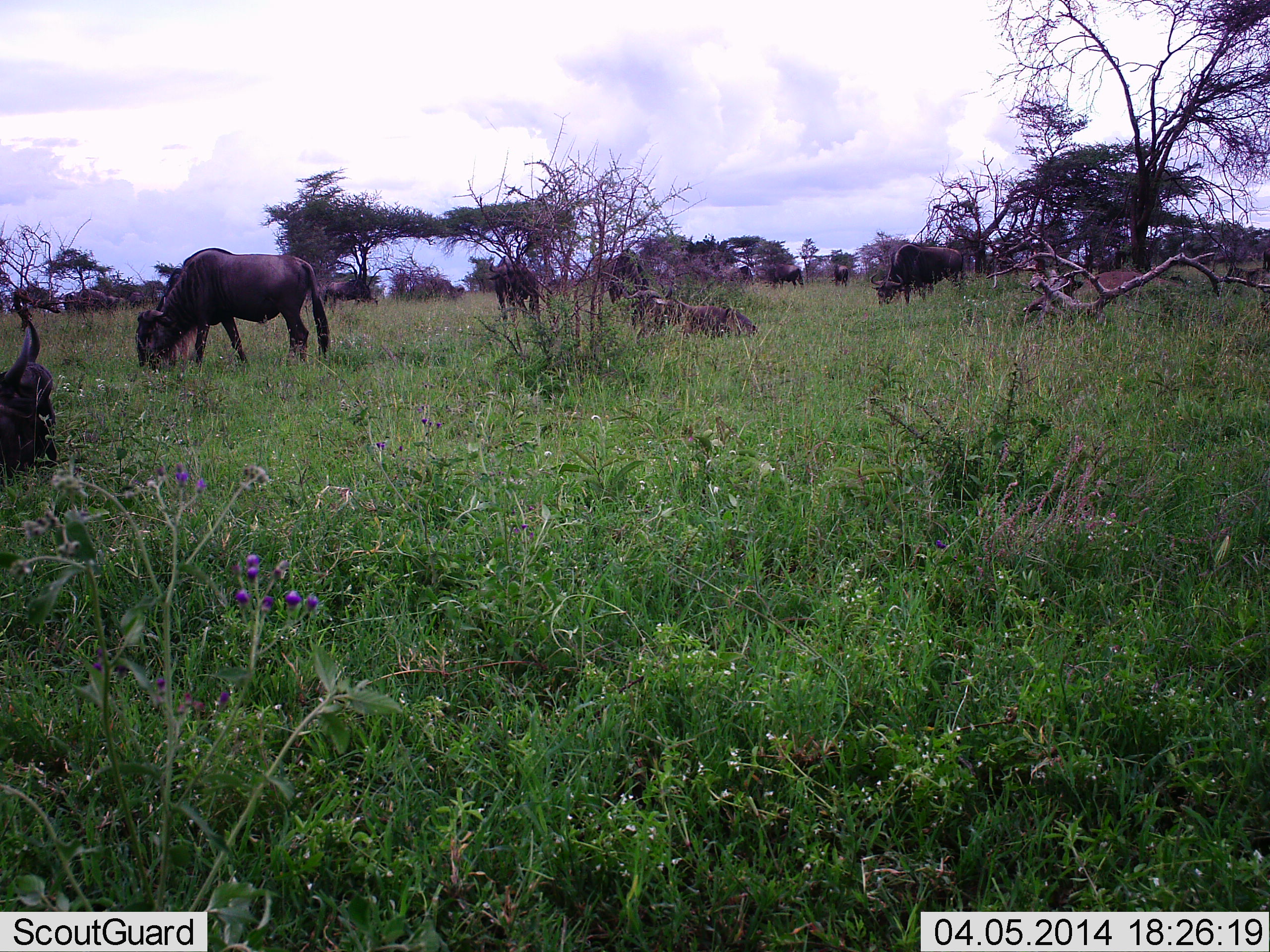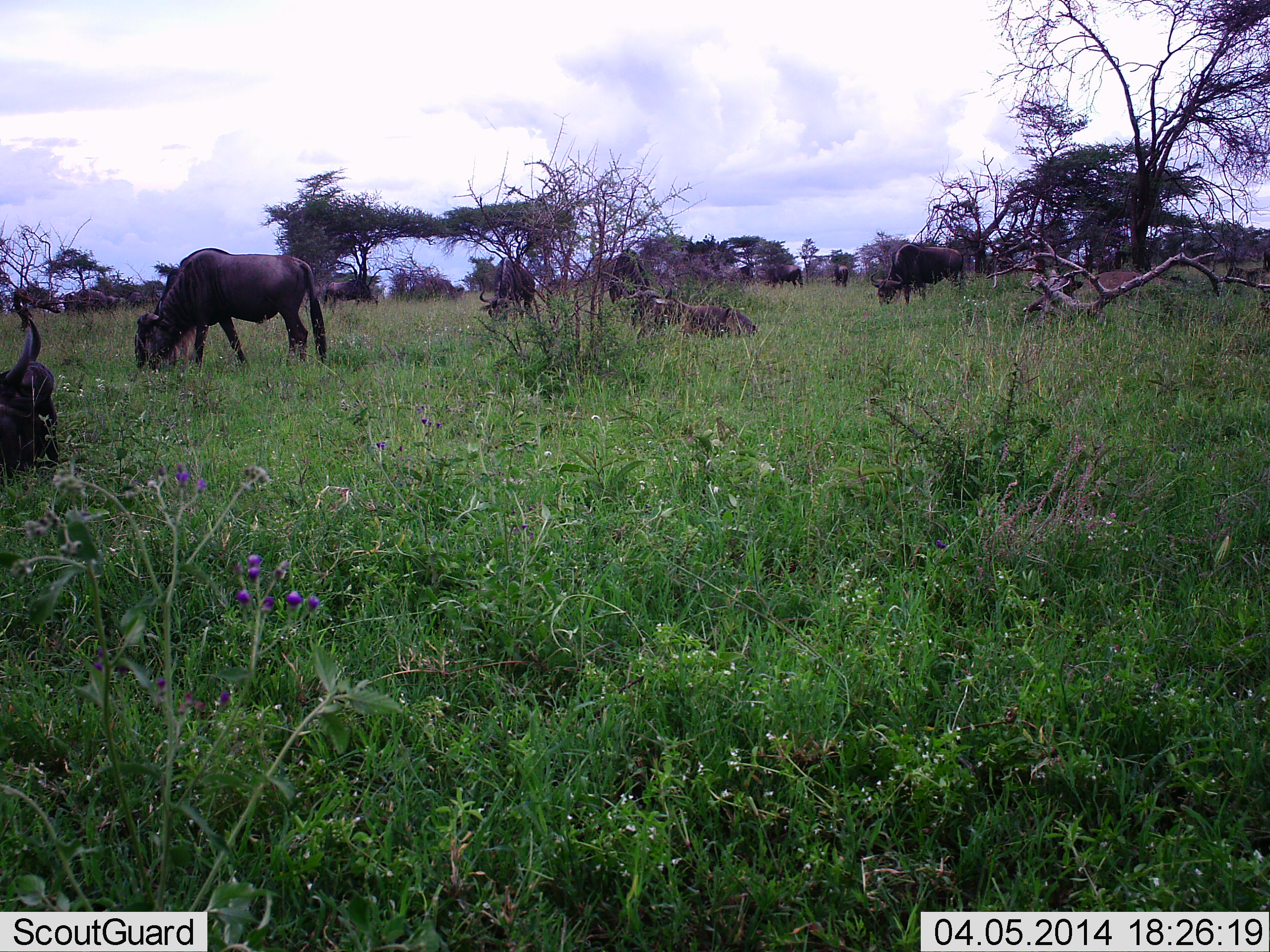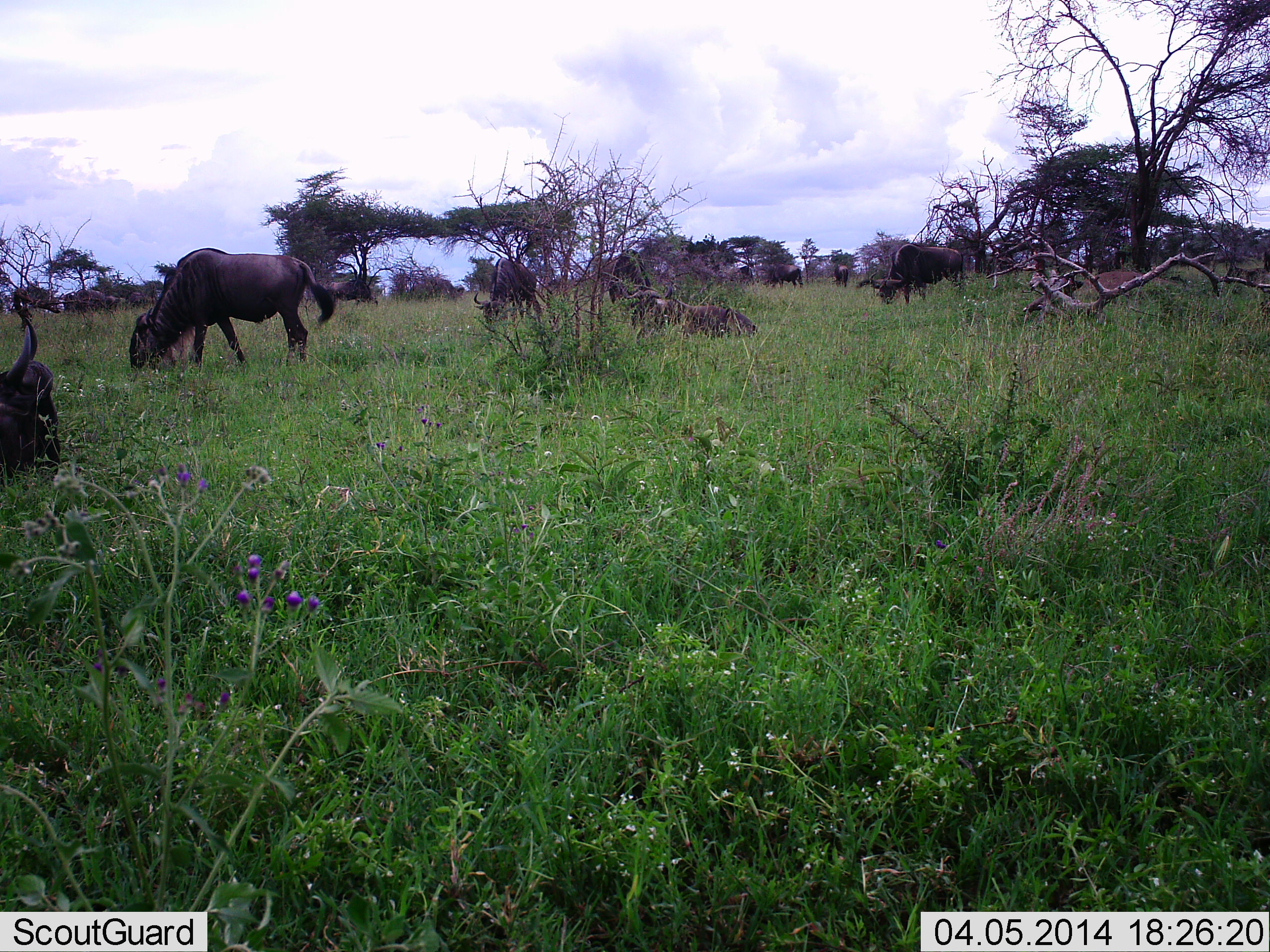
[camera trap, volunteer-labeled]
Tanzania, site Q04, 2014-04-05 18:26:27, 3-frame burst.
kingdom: Animalia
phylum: Chordata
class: Mammalia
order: Artiodactyla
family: Bovidae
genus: Connochaetes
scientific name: Connochaetes taurinus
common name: blue wildebeest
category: wildebeest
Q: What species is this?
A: Wildebeest (blue wildebeest) (Connochaetes taurinus).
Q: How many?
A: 9.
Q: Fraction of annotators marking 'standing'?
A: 40%.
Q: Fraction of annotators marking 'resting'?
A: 60%.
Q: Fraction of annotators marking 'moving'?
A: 20%.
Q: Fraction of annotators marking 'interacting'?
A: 0%.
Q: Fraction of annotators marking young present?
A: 0%.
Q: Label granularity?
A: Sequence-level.